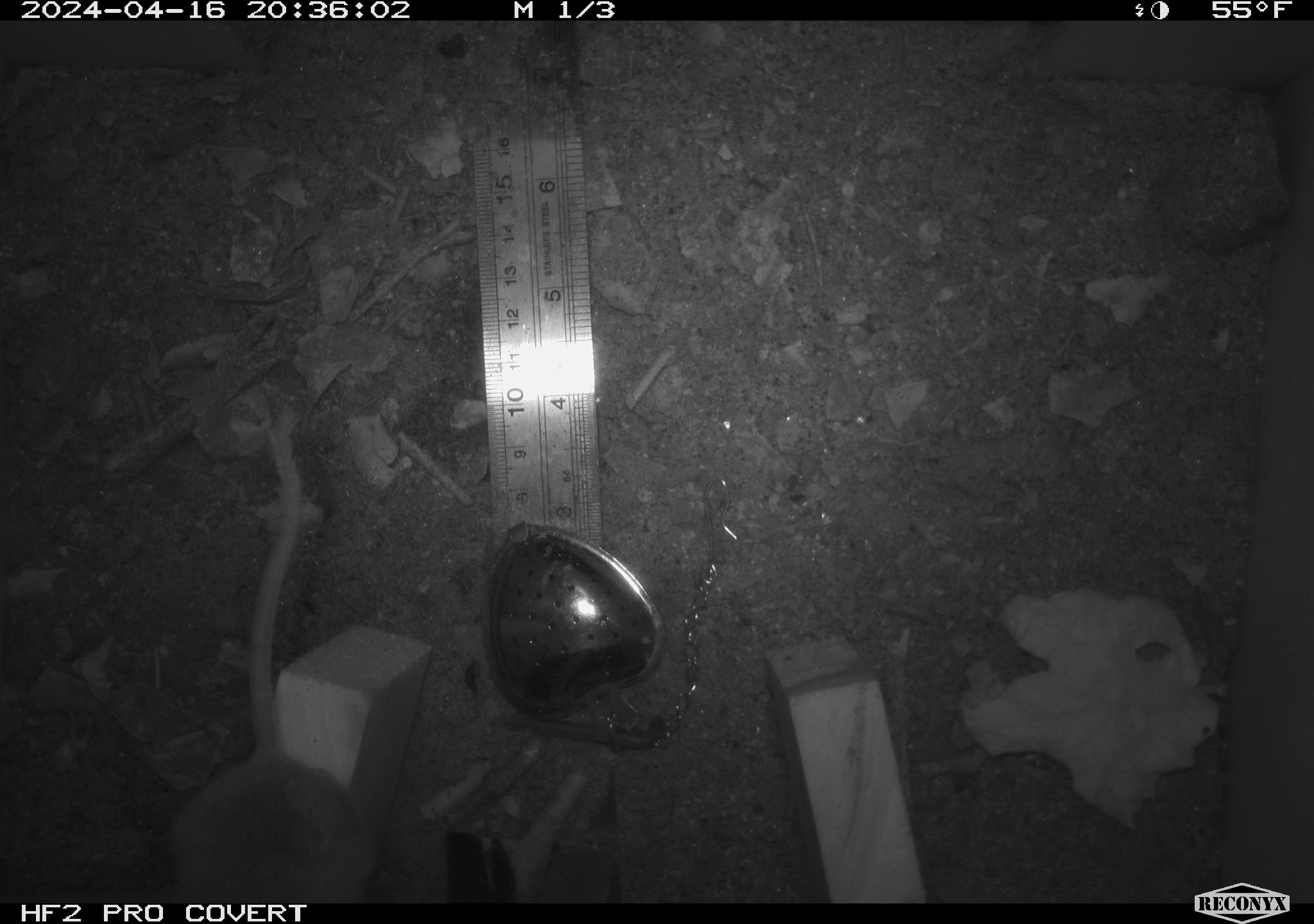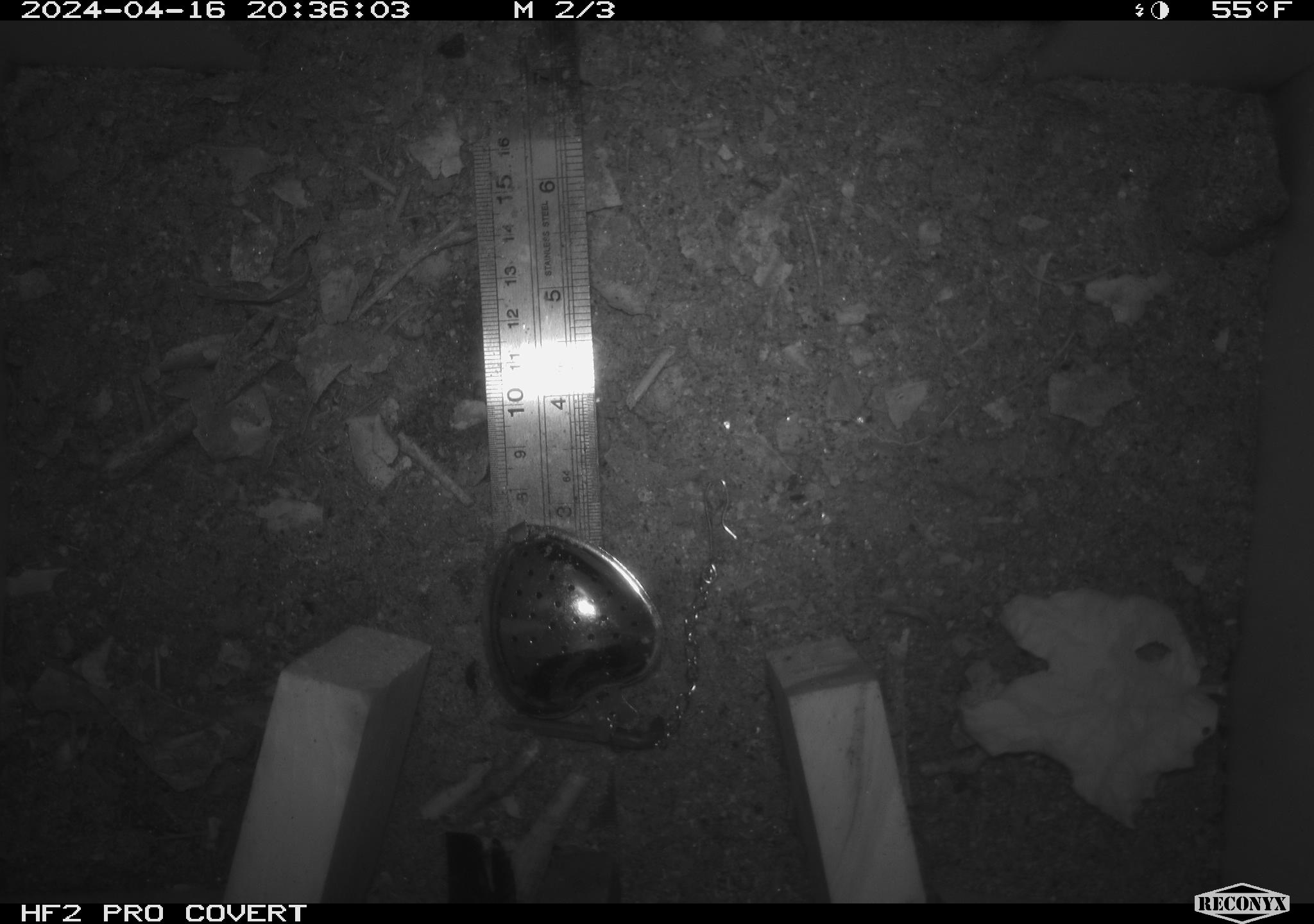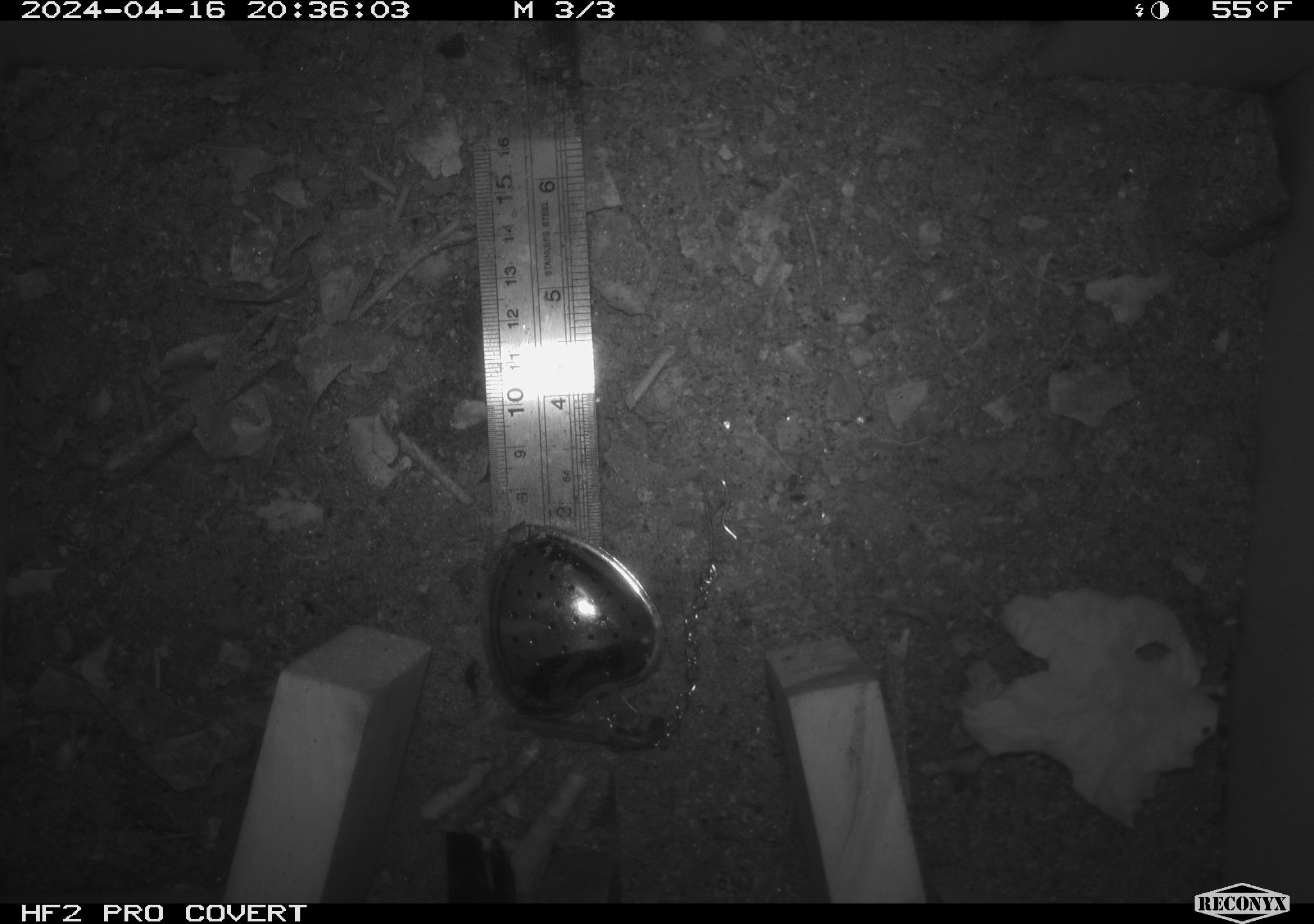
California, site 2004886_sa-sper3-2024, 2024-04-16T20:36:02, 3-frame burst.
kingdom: Animalia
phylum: Chordata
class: Mammalia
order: Rodentia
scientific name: Rodentia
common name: mouse species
Mouse species (Rodentia).